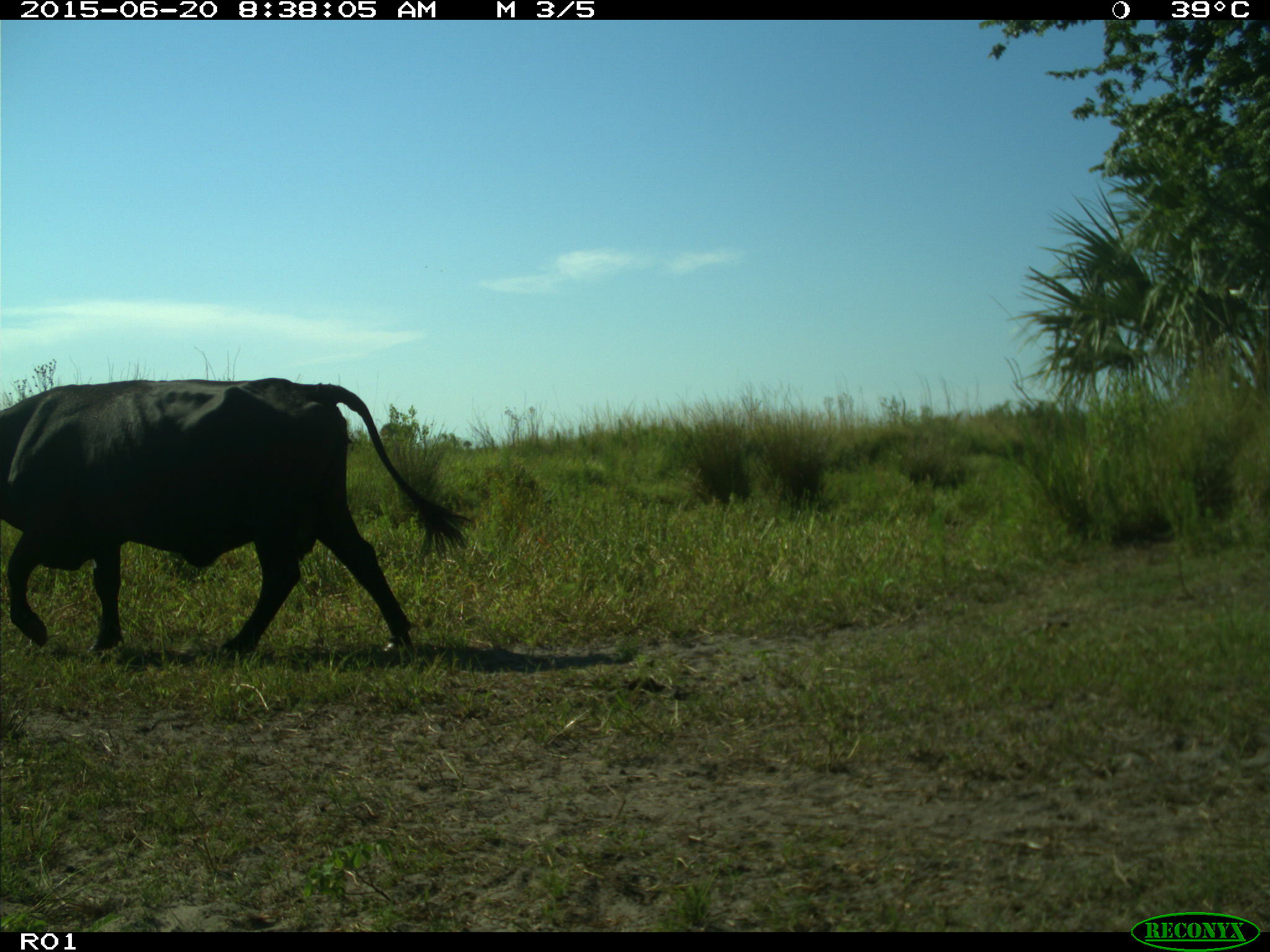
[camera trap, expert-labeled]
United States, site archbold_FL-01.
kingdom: Animalia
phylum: Chordata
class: Mammalia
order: Artiodactyla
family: Bovidae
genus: Bos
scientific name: Bos taurus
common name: domestic cow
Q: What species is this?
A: Bos taurus (domestic cow).